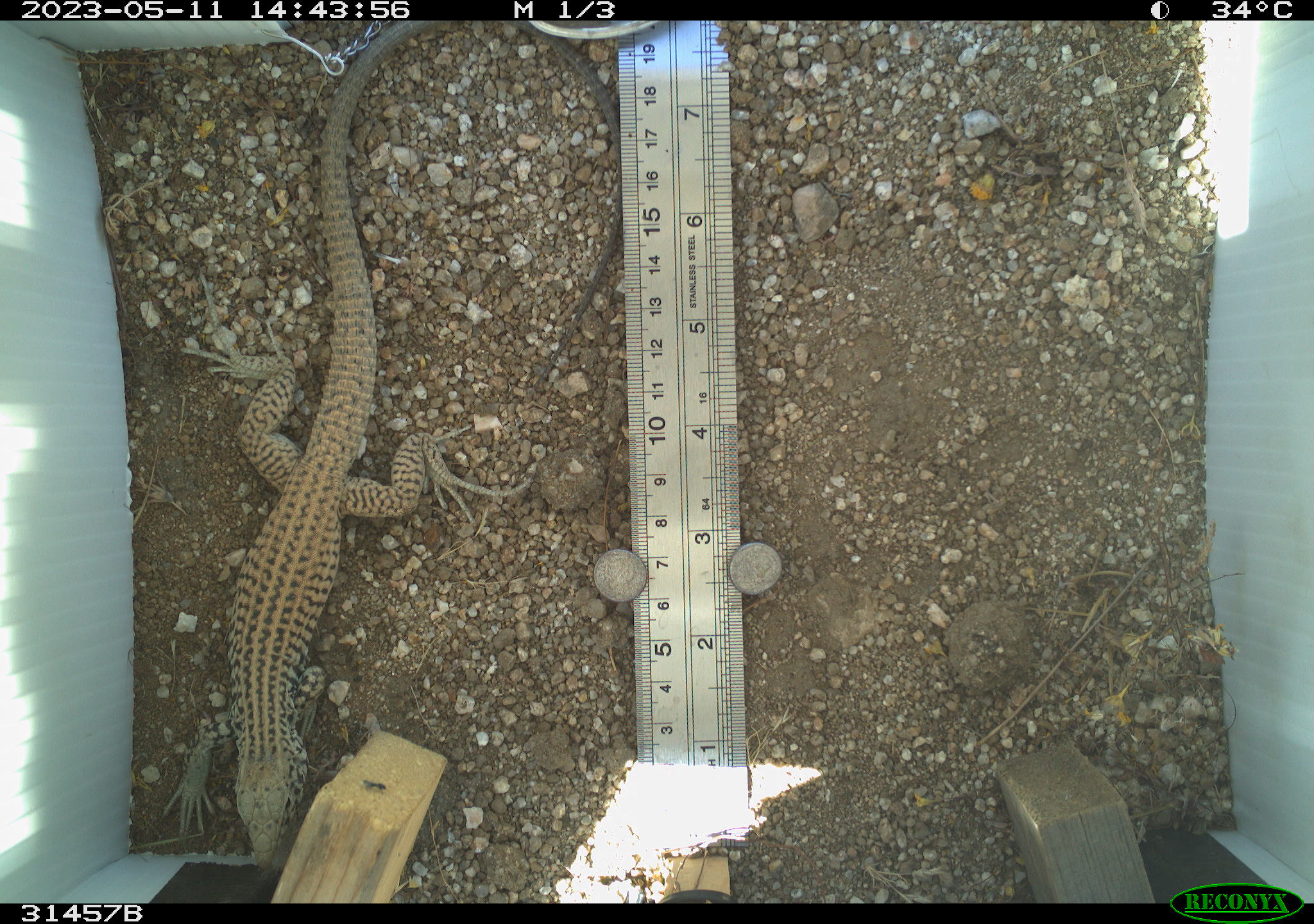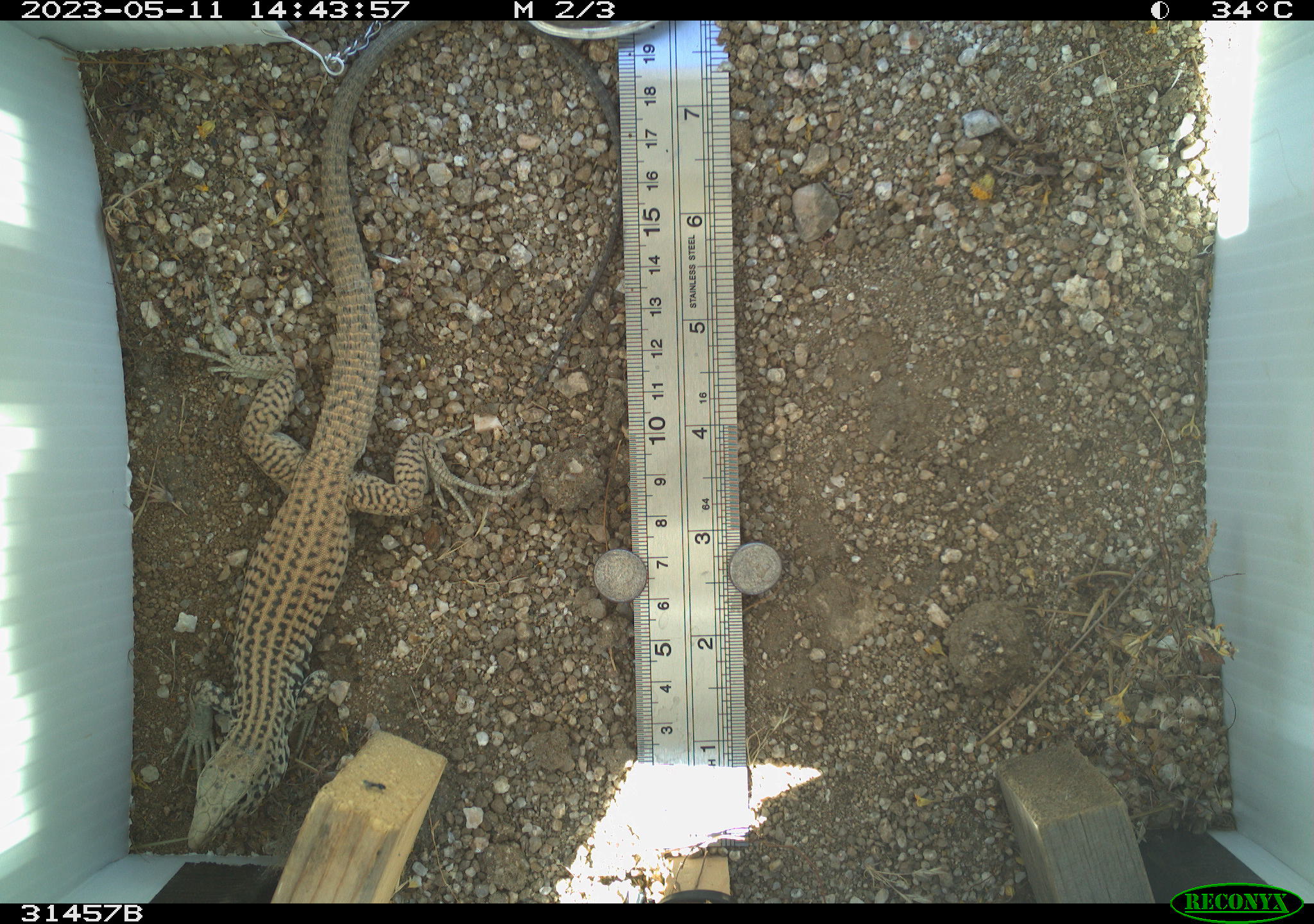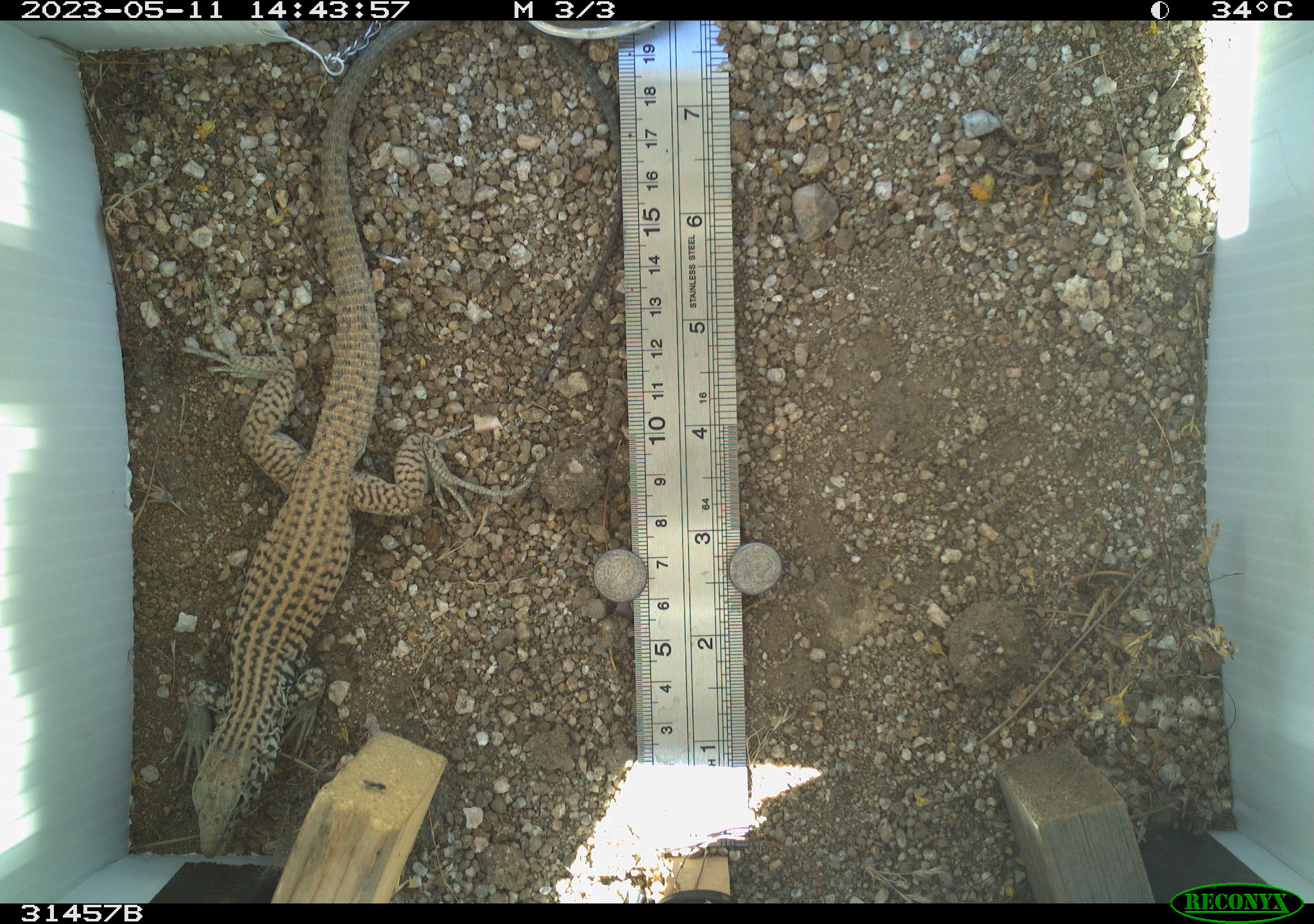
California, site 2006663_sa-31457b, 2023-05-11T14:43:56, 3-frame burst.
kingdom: Animalia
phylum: Chordata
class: Reptilia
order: Squamata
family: Teiidae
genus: Aspidoscelis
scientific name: Aspidoscelis tigris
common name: western whiptail